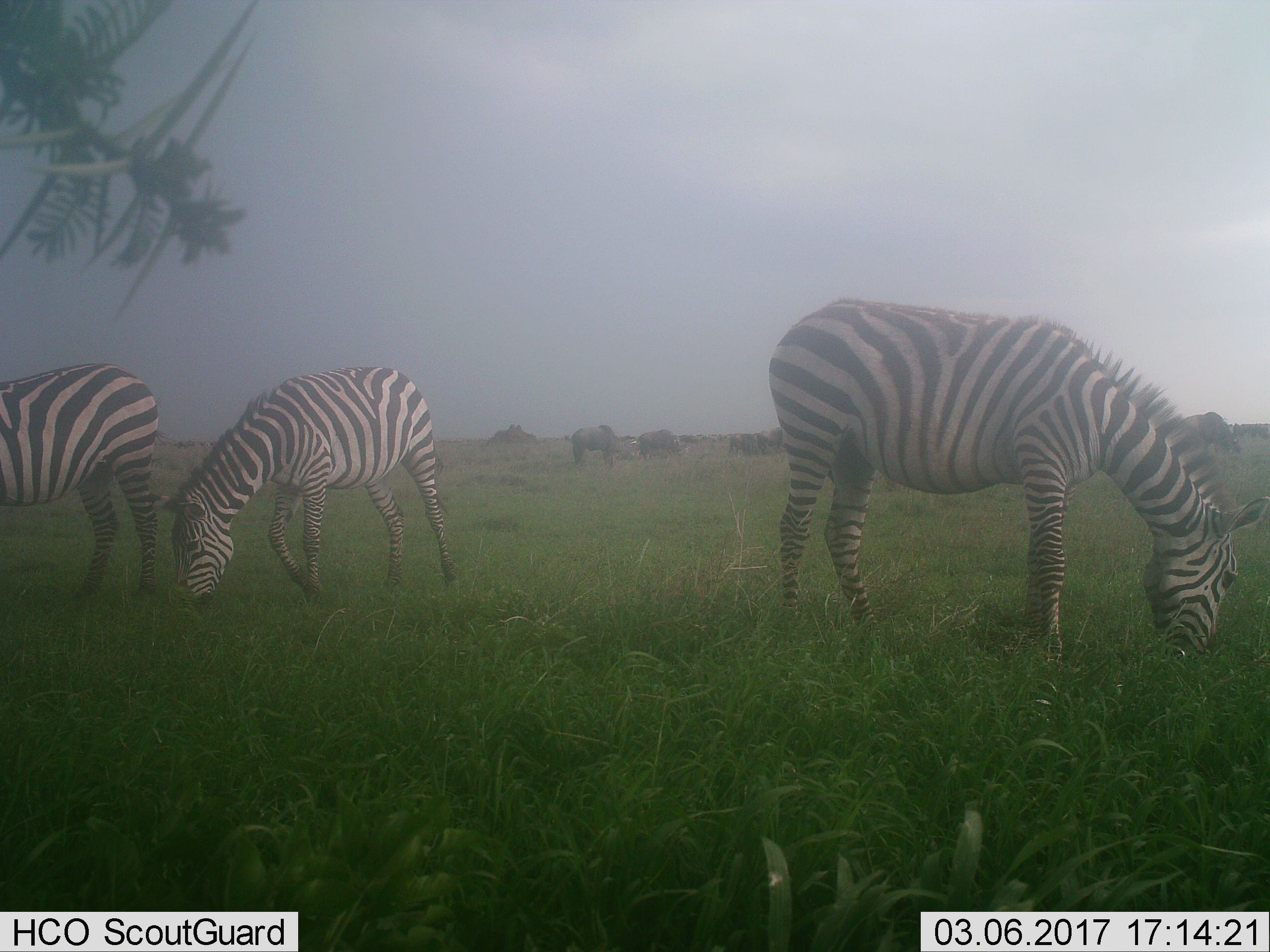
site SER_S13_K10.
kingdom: Animalia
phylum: Chordata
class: Mammalia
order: Artiodactyla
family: Bovidae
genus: Connochaetes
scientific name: Connochaetes taurinus taurinus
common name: blue wildebeest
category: wildebeestblue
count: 5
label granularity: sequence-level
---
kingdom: Animalia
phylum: Chordata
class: Mammalia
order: Perissodactyla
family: Equidae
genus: Equus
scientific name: Equus quagga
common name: plains zebra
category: zebraplains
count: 3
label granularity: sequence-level